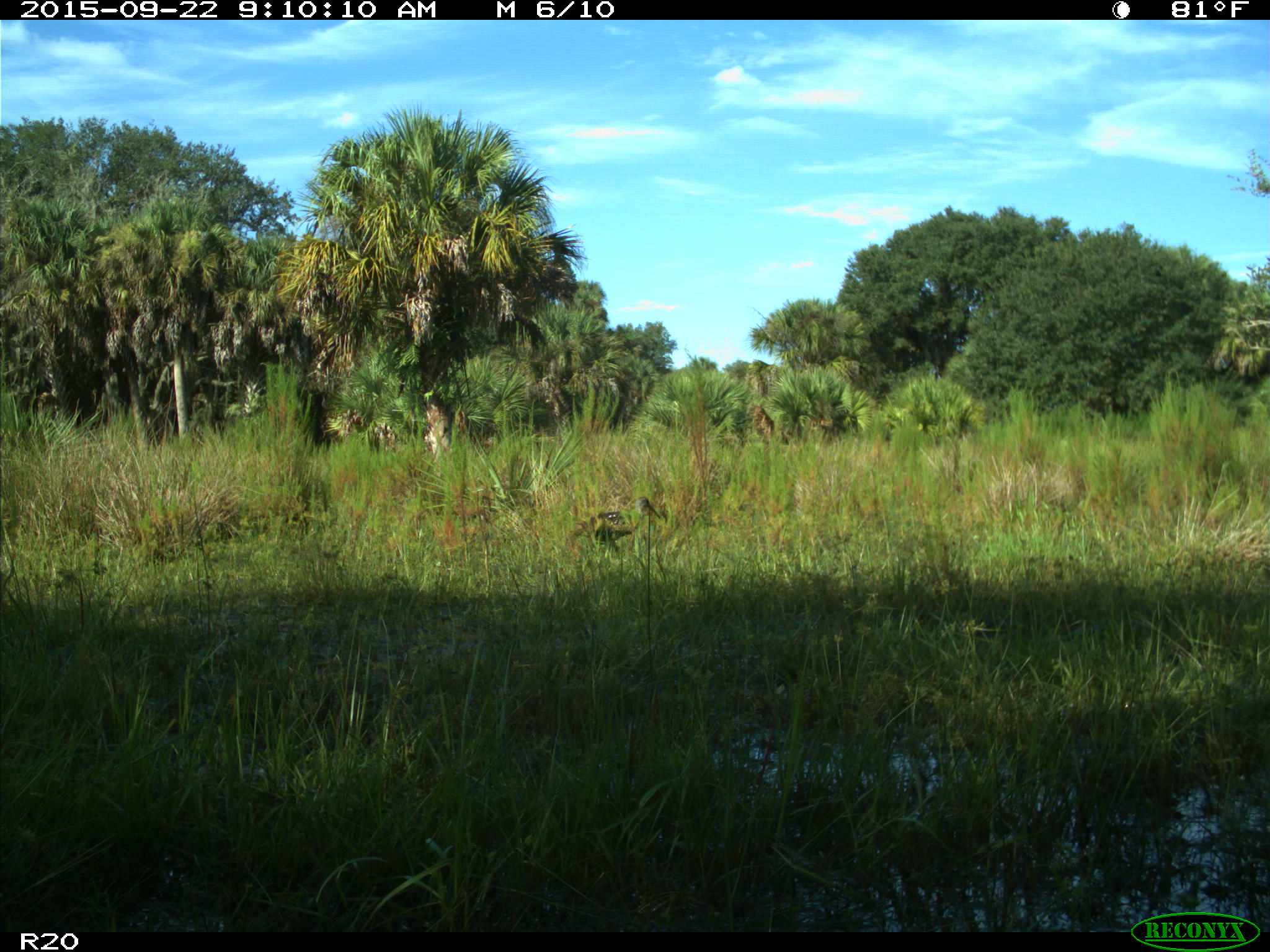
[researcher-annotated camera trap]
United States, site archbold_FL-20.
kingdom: Animalia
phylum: Chordata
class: Aves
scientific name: Aves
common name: birds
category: unidentified bird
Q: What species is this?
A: Unidentified bird (birds) (Aves).